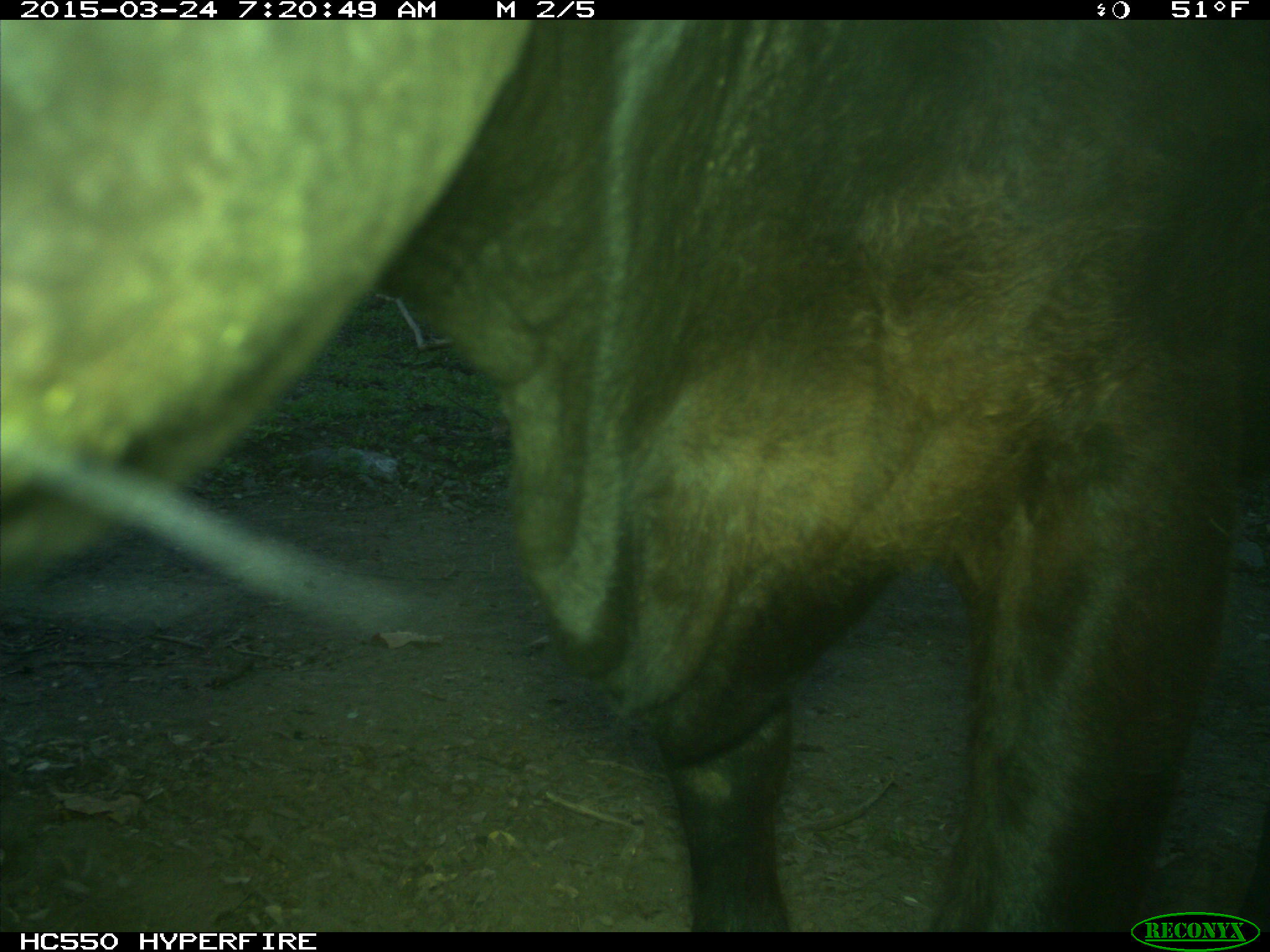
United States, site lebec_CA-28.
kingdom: Animalia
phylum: Chordata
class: Mammalia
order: Artiodactyla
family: Bovidae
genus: Bos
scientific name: Bos taurus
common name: domestic cow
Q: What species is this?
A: Bos taurus (domestic cow).